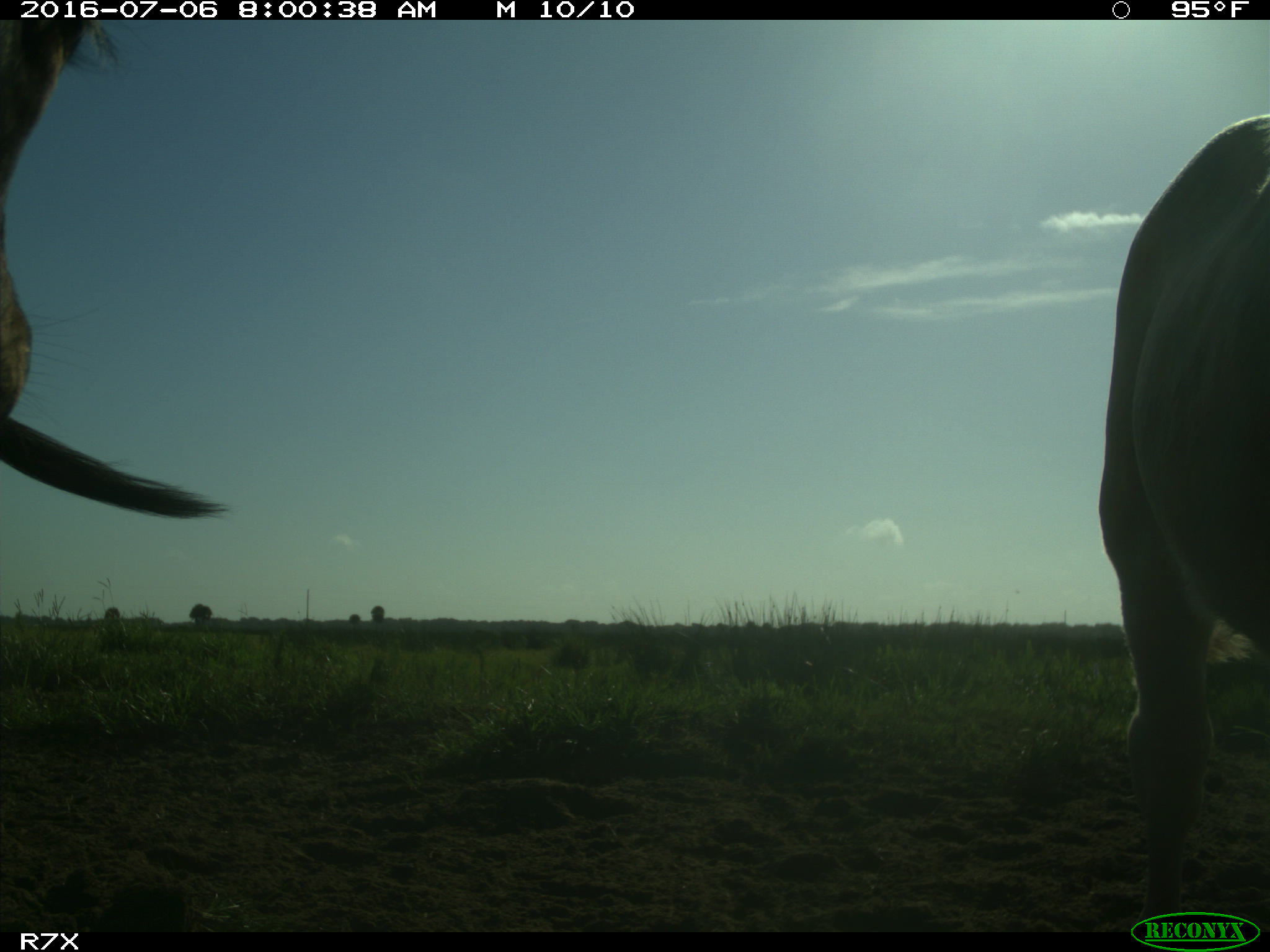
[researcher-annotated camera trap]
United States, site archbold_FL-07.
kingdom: Animalia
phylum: Chordata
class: Mammalia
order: Artiodactyla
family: Bovidae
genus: Bos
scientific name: Bos taurus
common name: domestic cow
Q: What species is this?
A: Bos taurus (domestic cow).